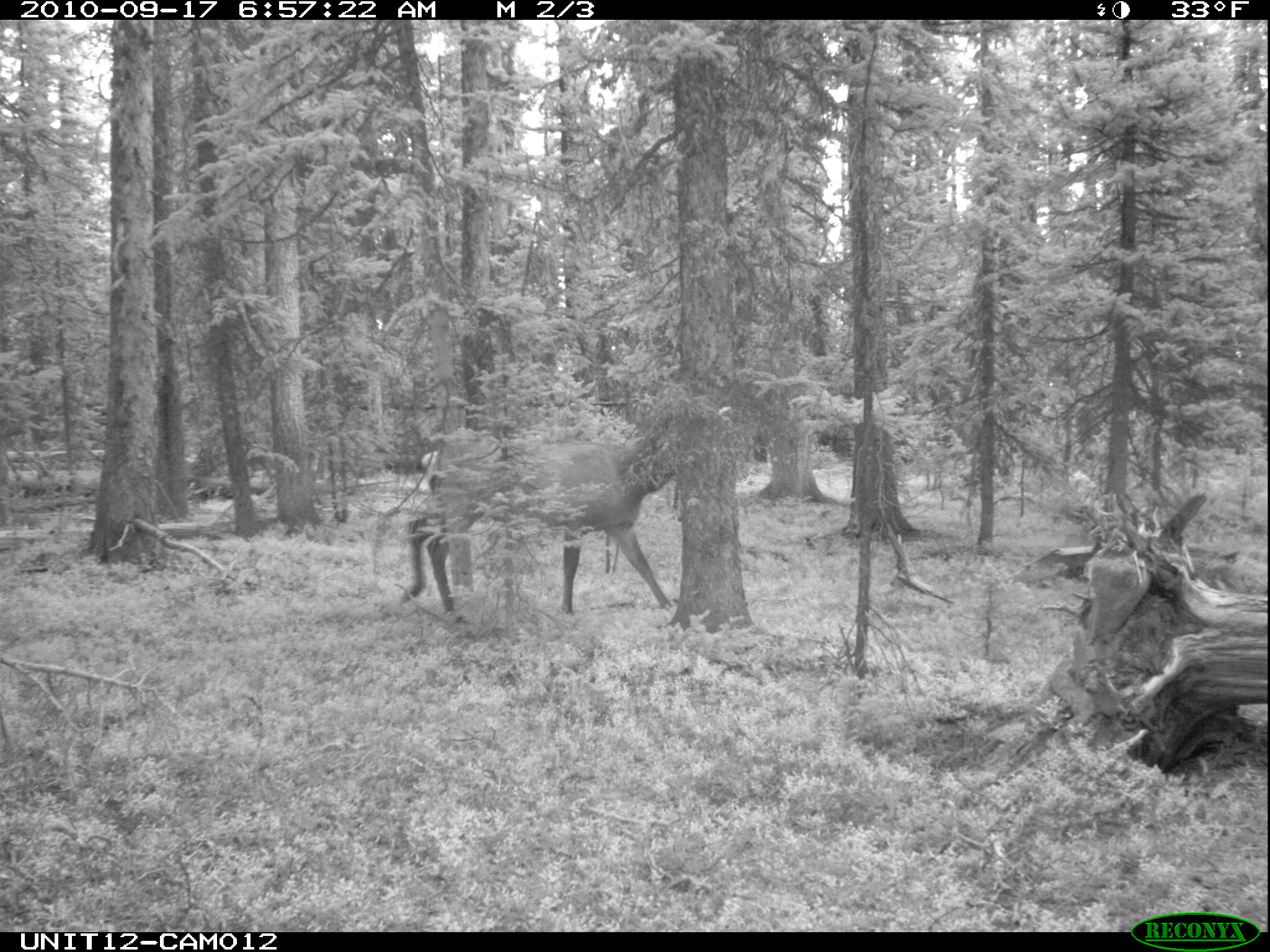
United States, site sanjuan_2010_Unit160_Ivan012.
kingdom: Animalia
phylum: Chordata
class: Mammalia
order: Artiodactyla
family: Cervidae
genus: Cervus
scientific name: Cervus elaphus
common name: red deer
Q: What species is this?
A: Cervus elaphus (red deer).